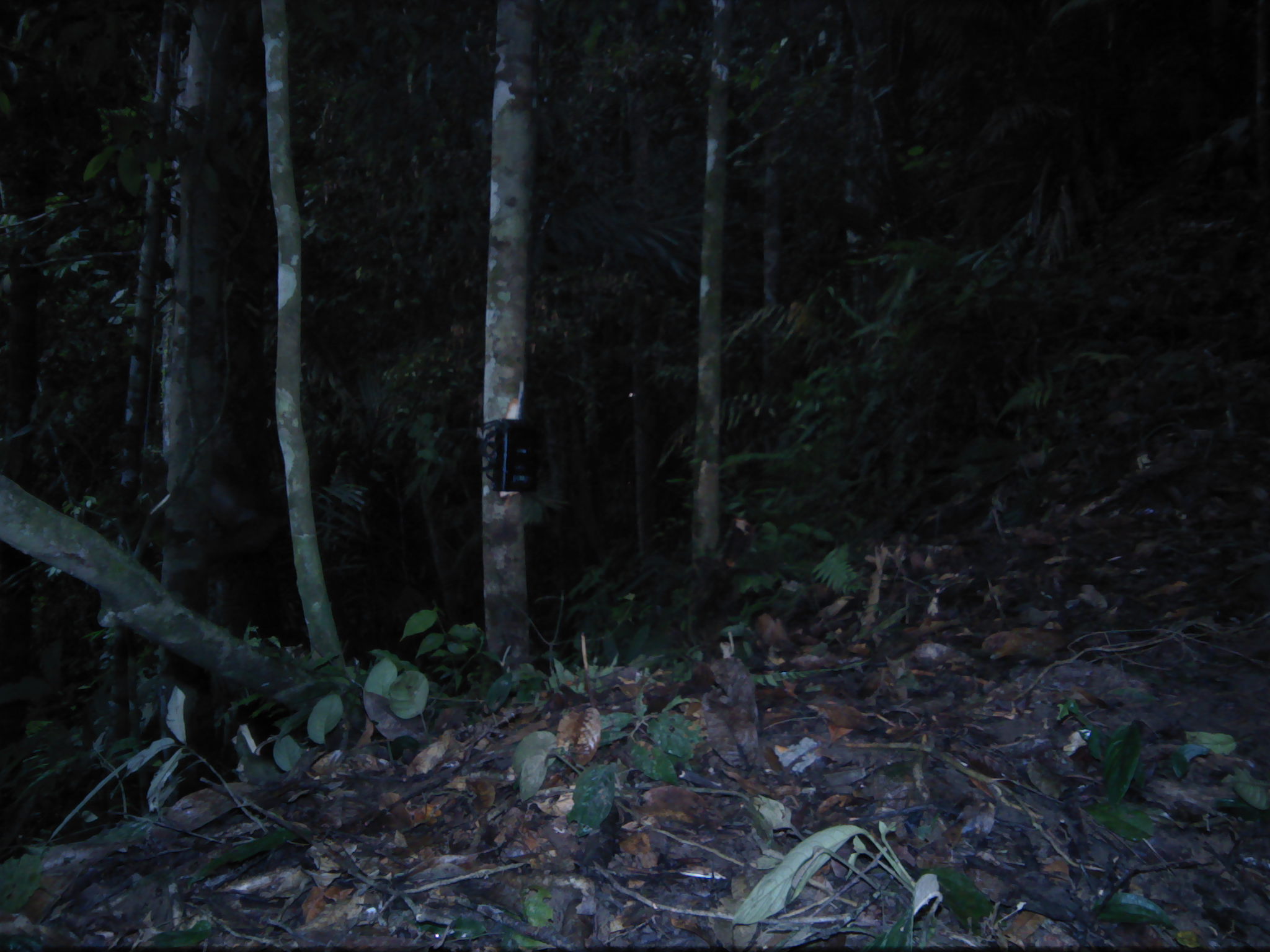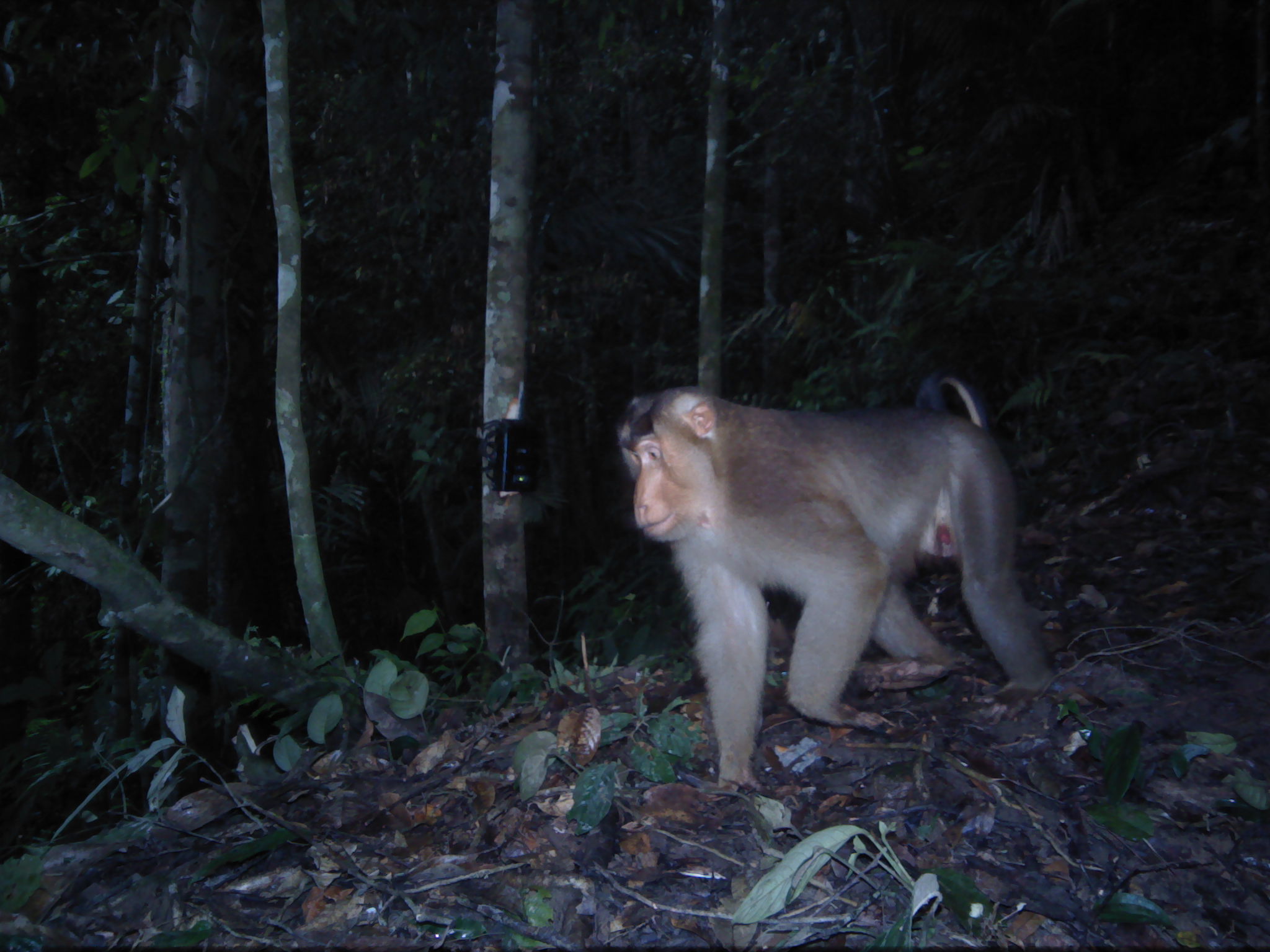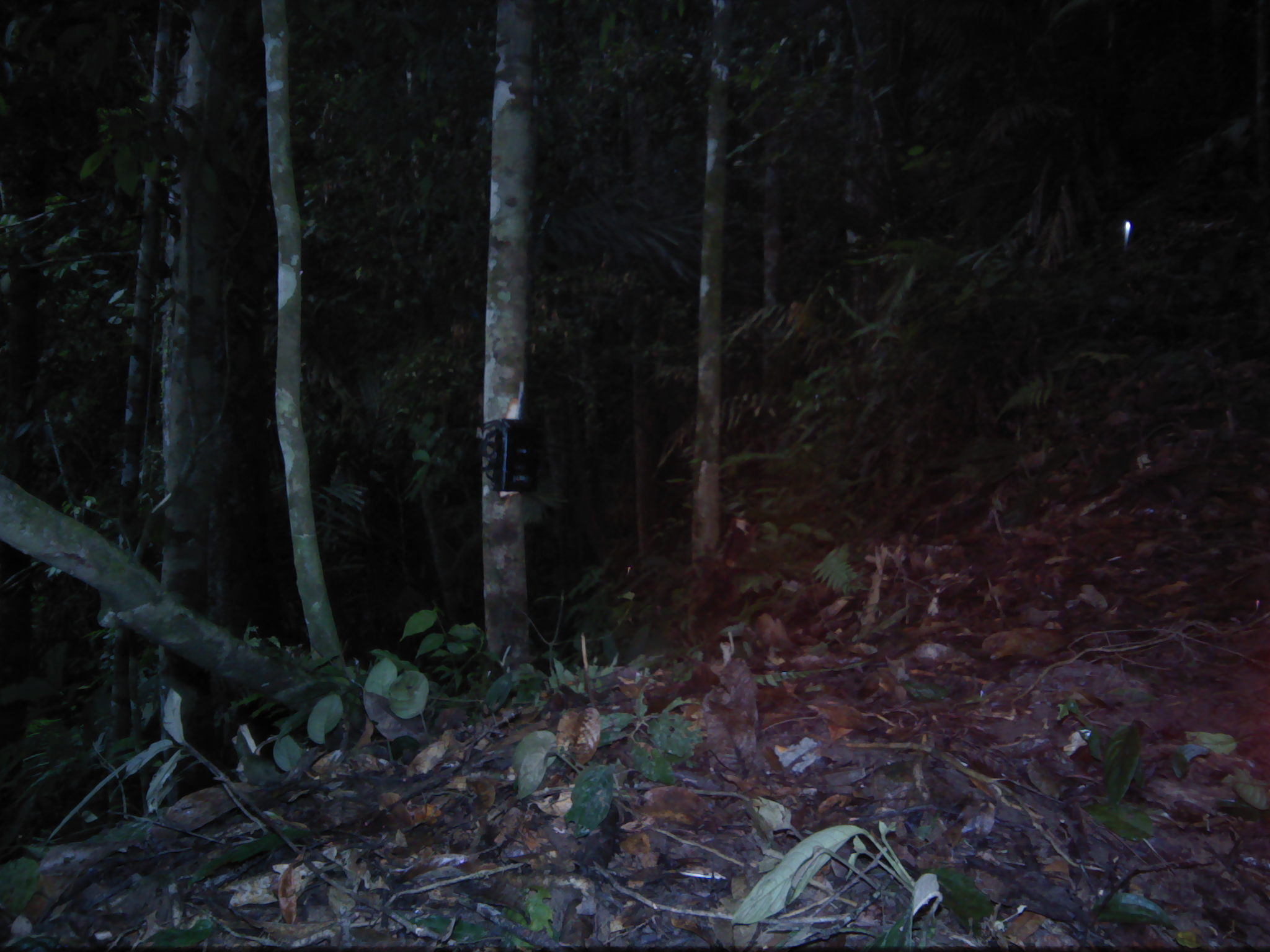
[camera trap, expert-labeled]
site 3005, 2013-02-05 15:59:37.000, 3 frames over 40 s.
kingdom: Animalia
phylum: Chordata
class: Mammalia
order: Primates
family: Cercopithecidae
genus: Macaca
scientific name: Macaca nemestrina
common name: southern pig-tailed macaque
Macaca nemestrina (southern pig-tailed macaque), count 1.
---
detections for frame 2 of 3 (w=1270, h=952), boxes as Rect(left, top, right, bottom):
macaca nemestrina: Rect(615, 371, 1061, 792)